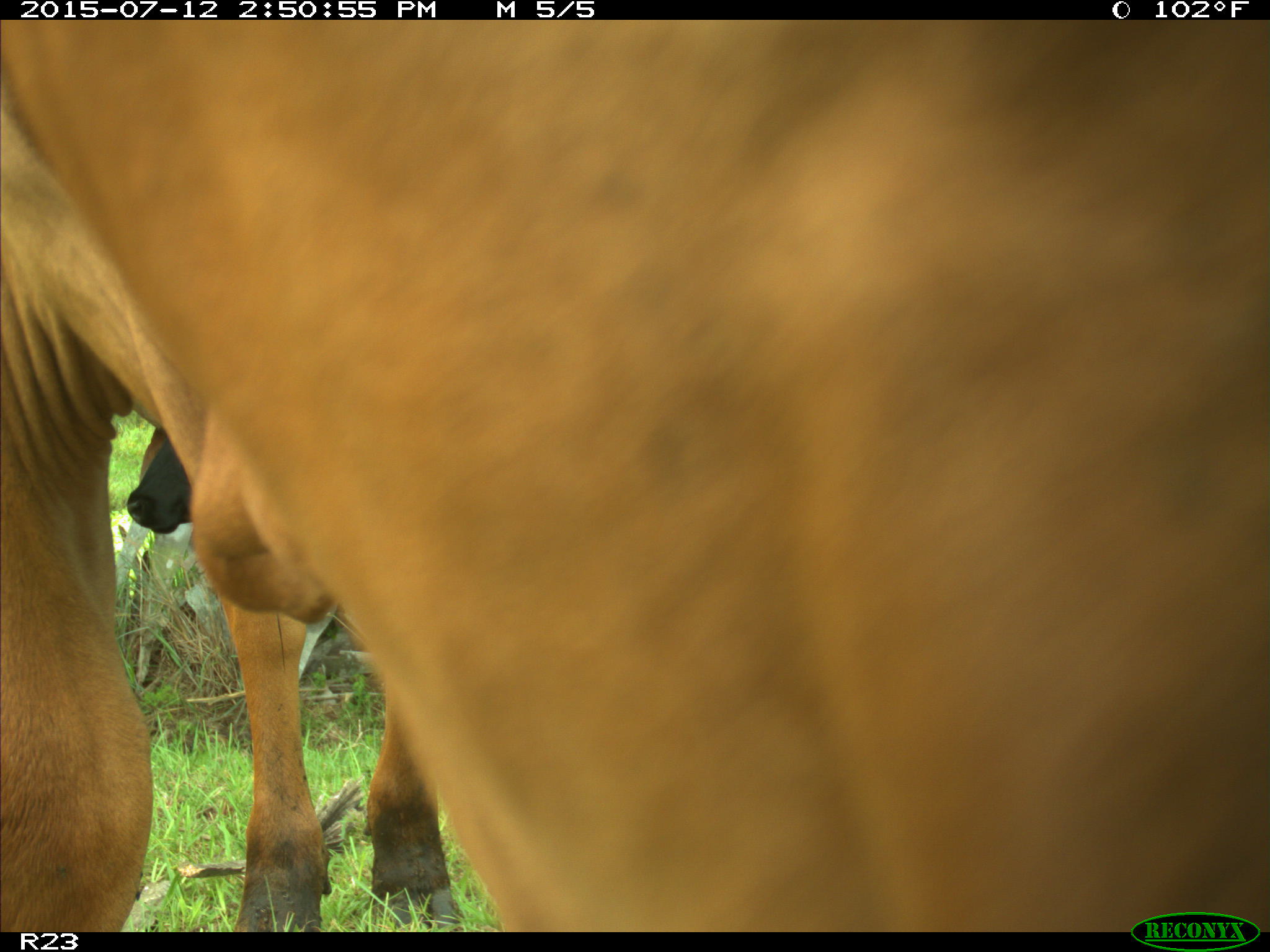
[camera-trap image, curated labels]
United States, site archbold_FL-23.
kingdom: Animalia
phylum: Chordata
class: Mammalia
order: Artiodactyla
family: Bovidae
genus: Bos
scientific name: Bos taurus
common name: domestic cow